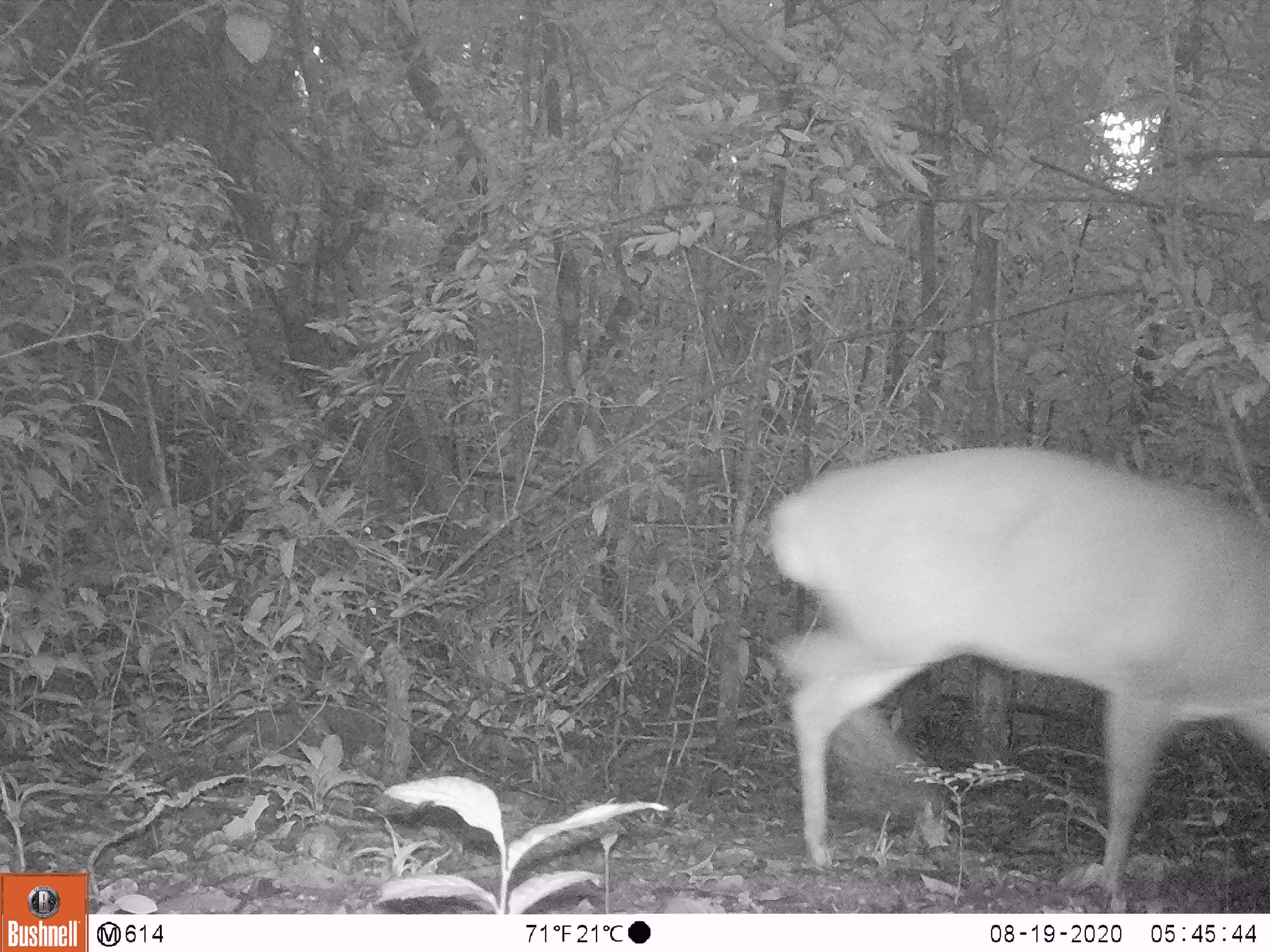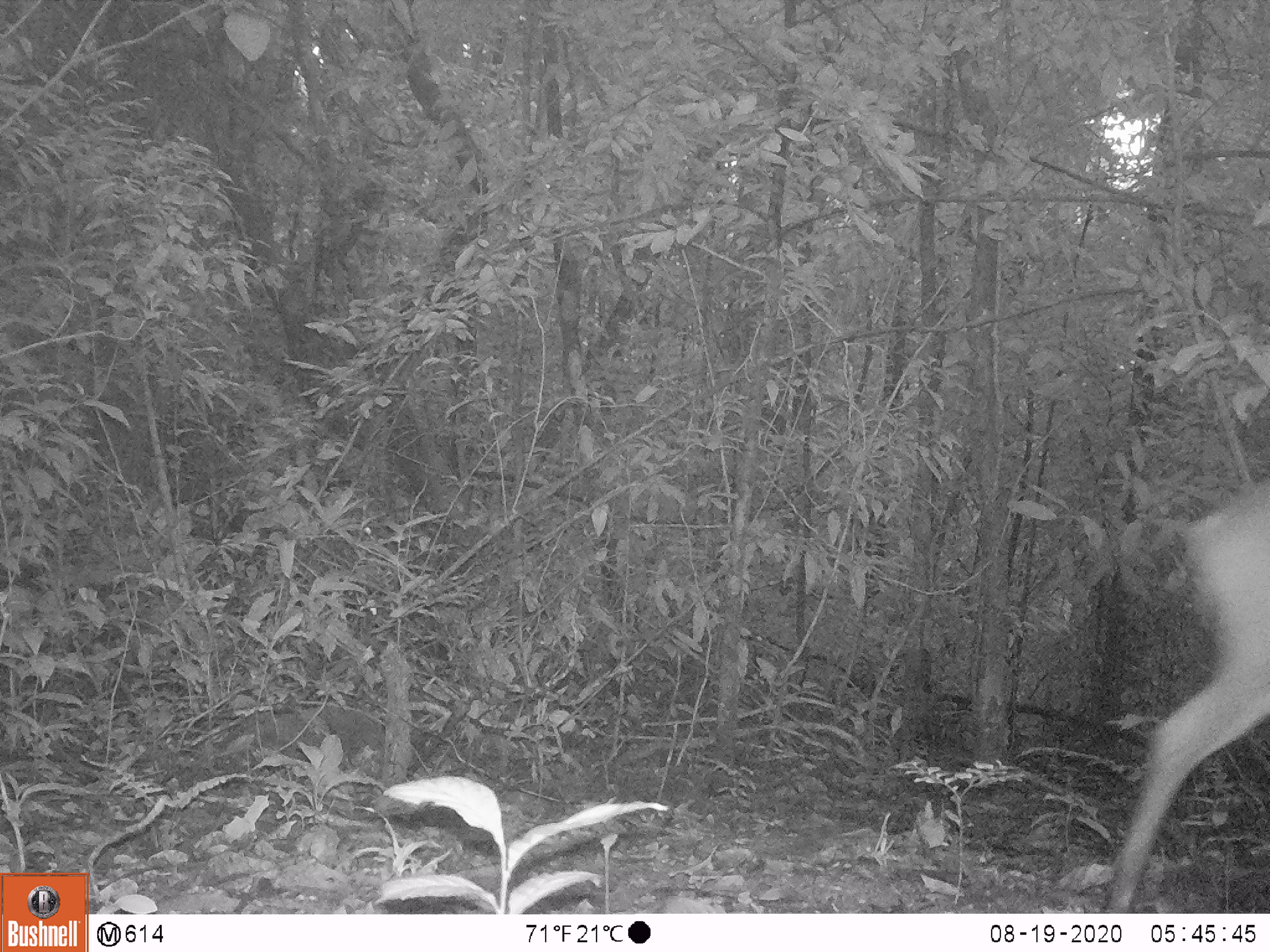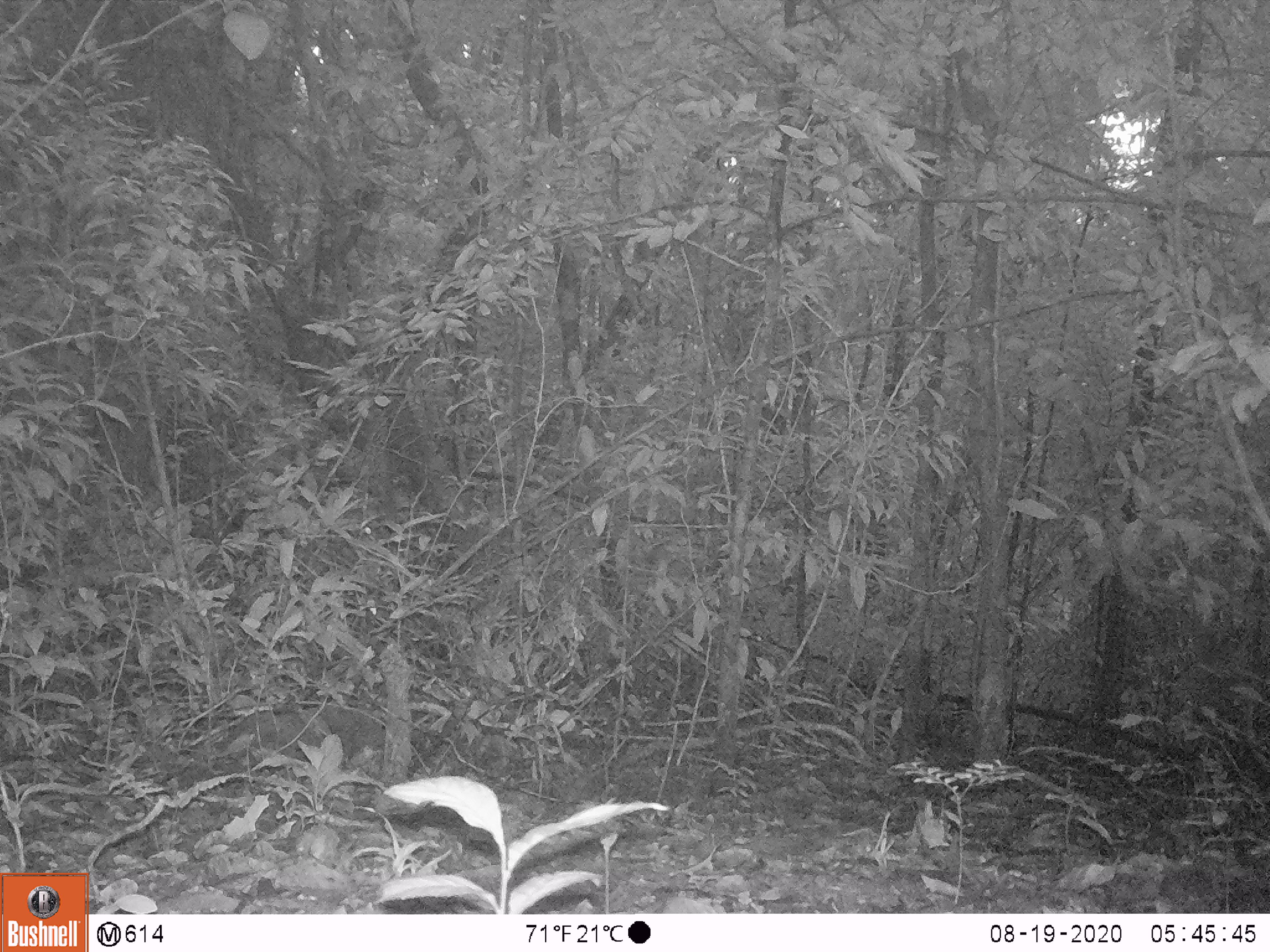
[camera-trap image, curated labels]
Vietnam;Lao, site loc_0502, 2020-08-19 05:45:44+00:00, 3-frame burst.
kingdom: Animalia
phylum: Chordata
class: Mammalia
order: Artiodactyla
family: Cervidae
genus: Muntiacus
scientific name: Muntiacus vuquangensis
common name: large-antlered muntjac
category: large antlered muntjac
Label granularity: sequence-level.